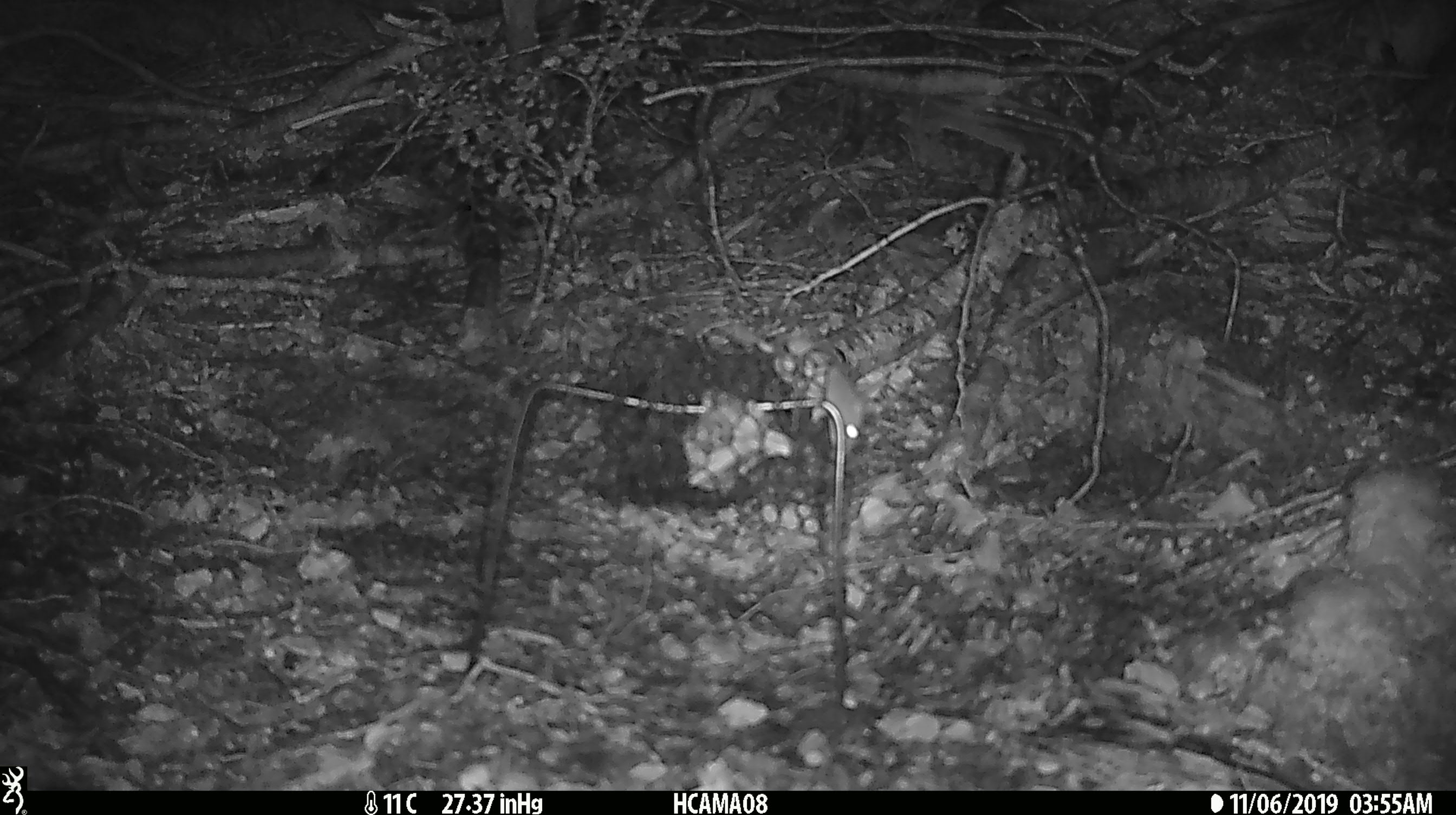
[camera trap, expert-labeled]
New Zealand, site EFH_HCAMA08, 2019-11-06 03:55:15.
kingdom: Animalia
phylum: Chordata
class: Mammalia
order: Rodentia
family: Muridae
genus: Mus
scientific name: Mus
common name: mouse